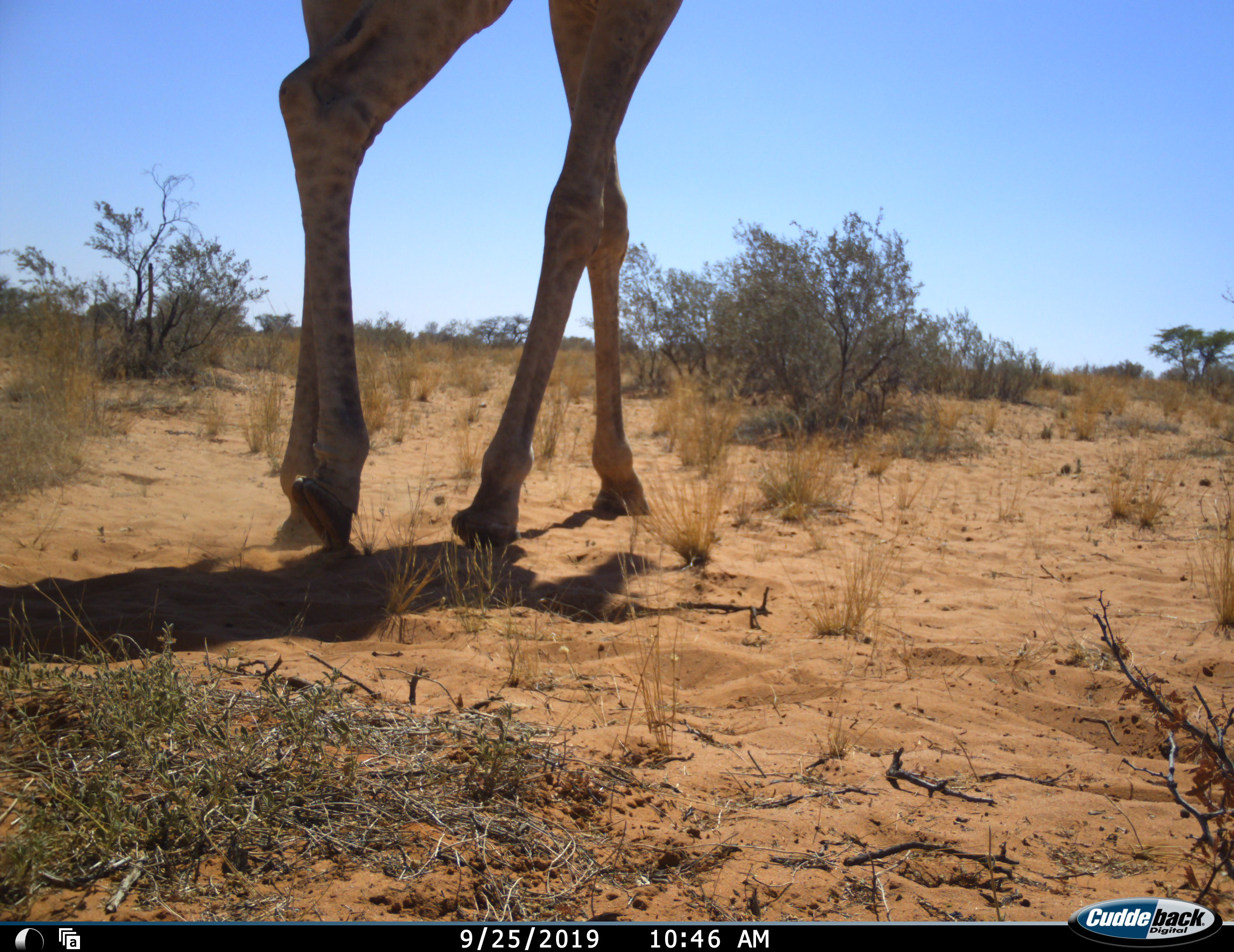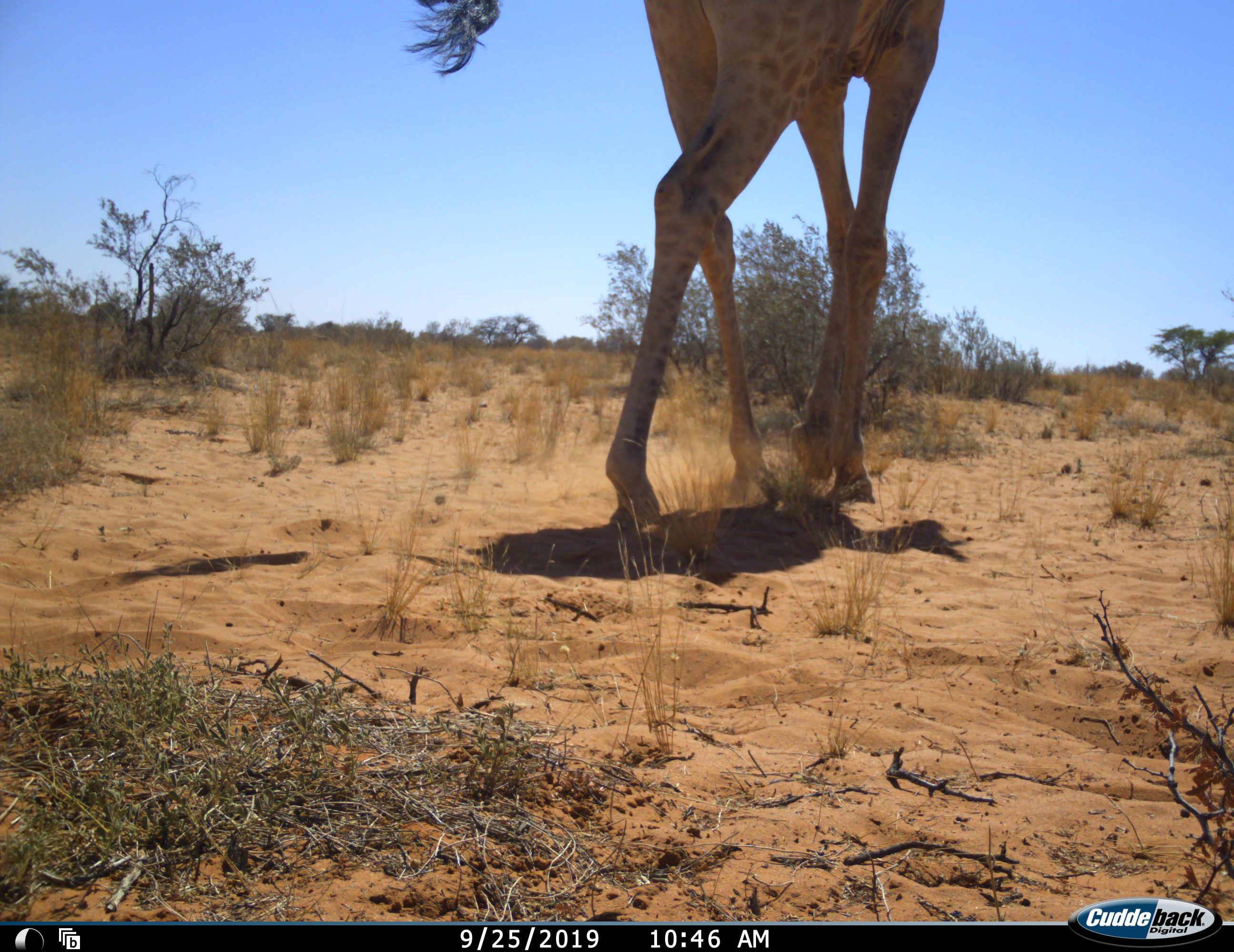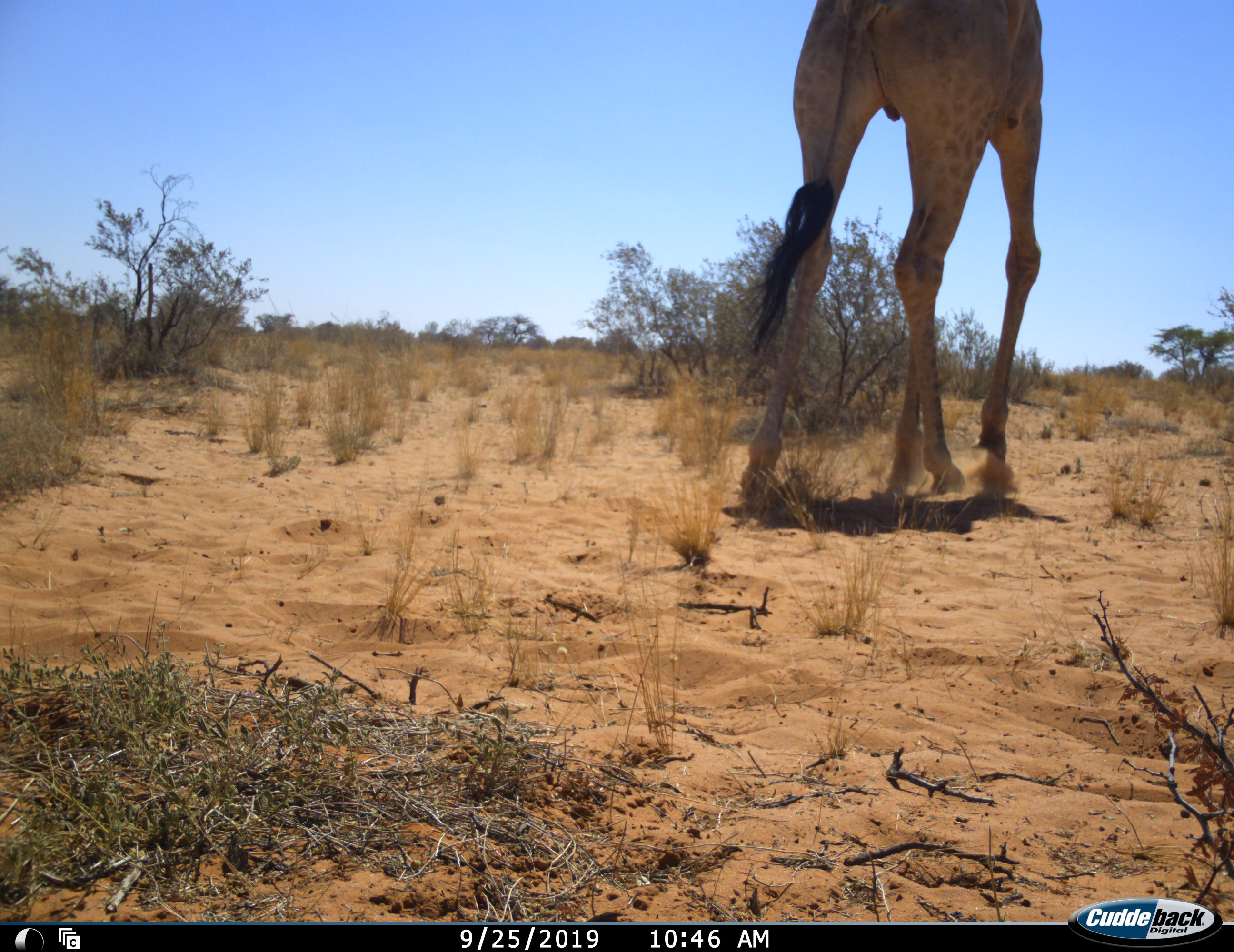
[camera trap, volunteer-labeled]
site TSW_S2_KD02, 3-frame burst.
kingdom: Animalia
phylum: Chordata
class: Mammalia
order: Artiodactyla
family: Giraffidae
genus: Giraffa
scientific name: Giraffa camelopardalis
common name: giraffe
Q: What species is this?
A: Giraffe (Giraffa camelopardalis).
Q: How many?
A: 1.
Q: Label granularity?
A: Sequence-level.